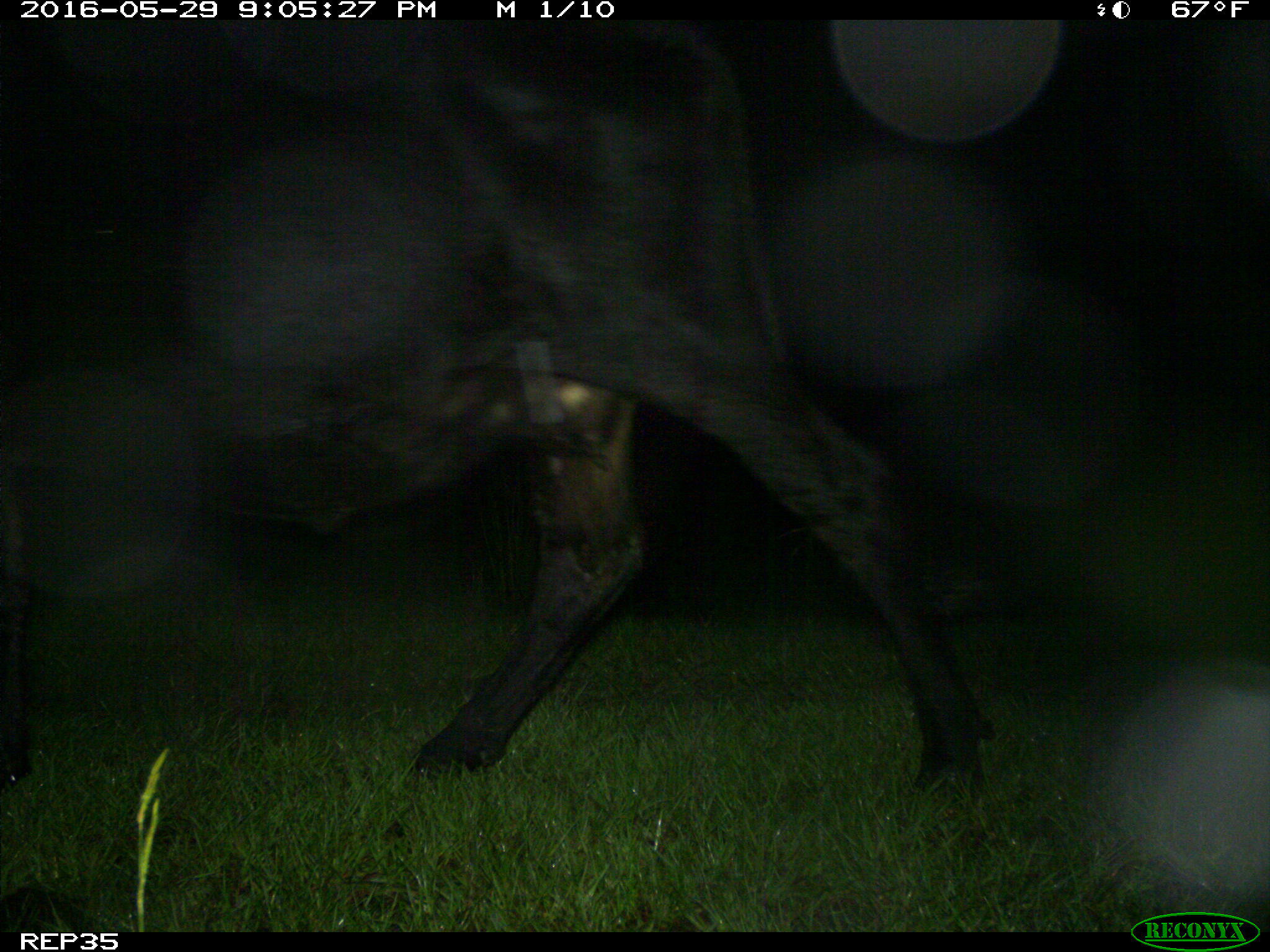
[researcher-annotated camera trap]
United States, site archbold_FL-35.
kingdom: Animalia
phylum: Chordata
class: Mammalia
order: Artiodactyla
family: Bovidae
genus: Bos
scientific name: Bos taurus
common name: domestic cow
Bos taurus (domestic cow).